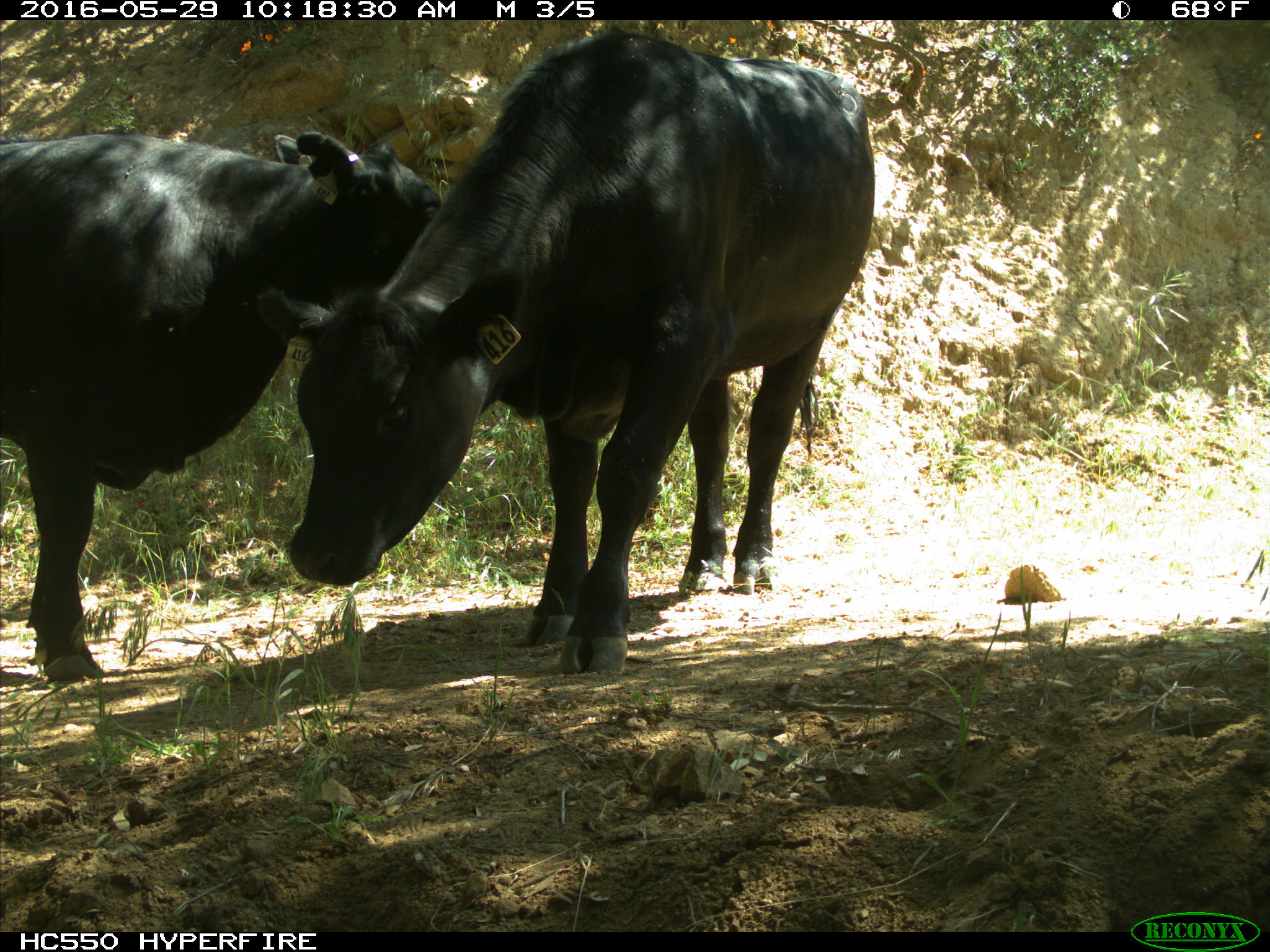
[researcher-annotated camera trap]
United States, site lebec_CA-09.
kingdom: Animalia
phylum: Chordata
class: Mammalia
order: Artiodactyla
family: Bovidae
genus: Bos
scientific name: Bos taurus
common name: domestic cow